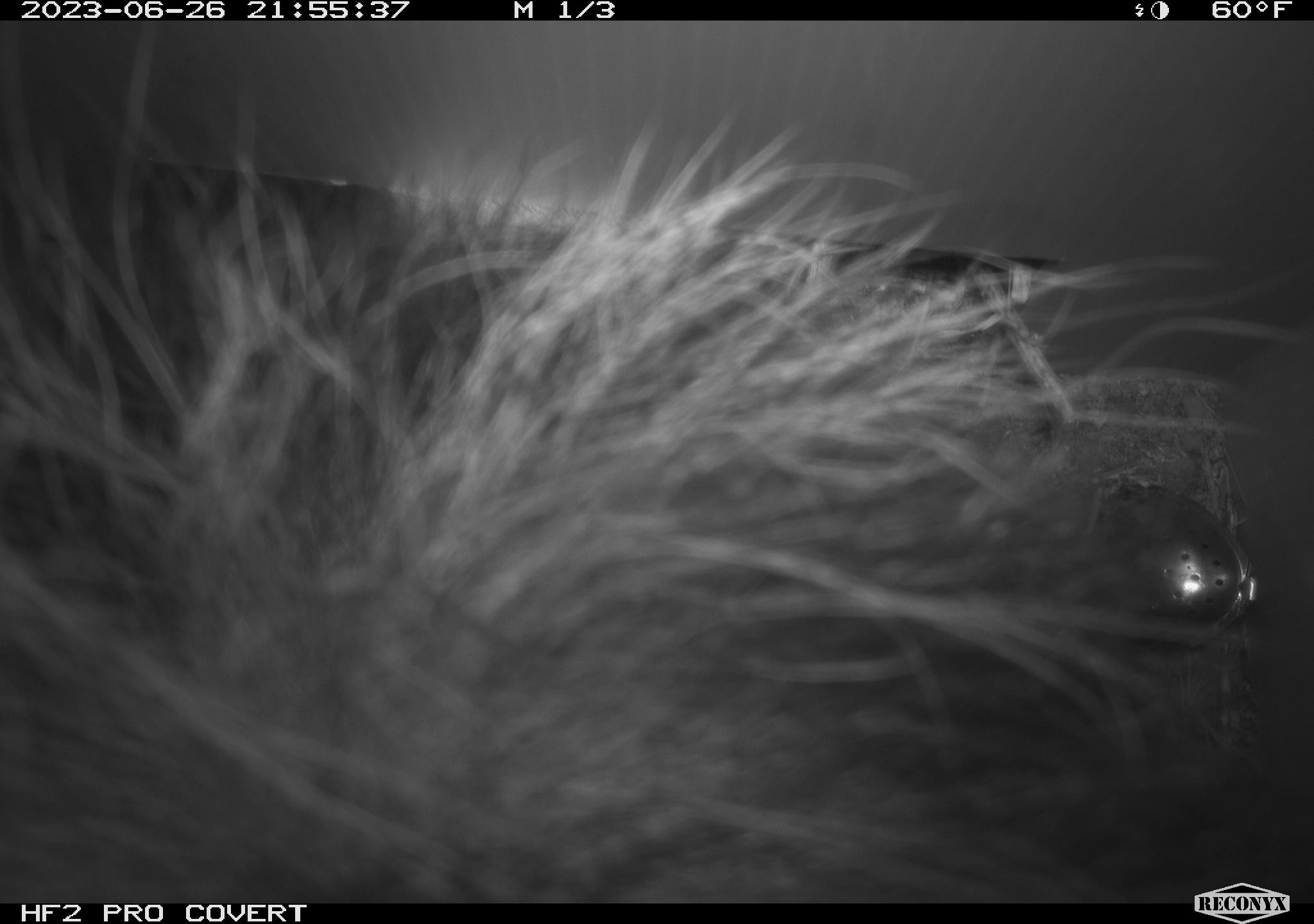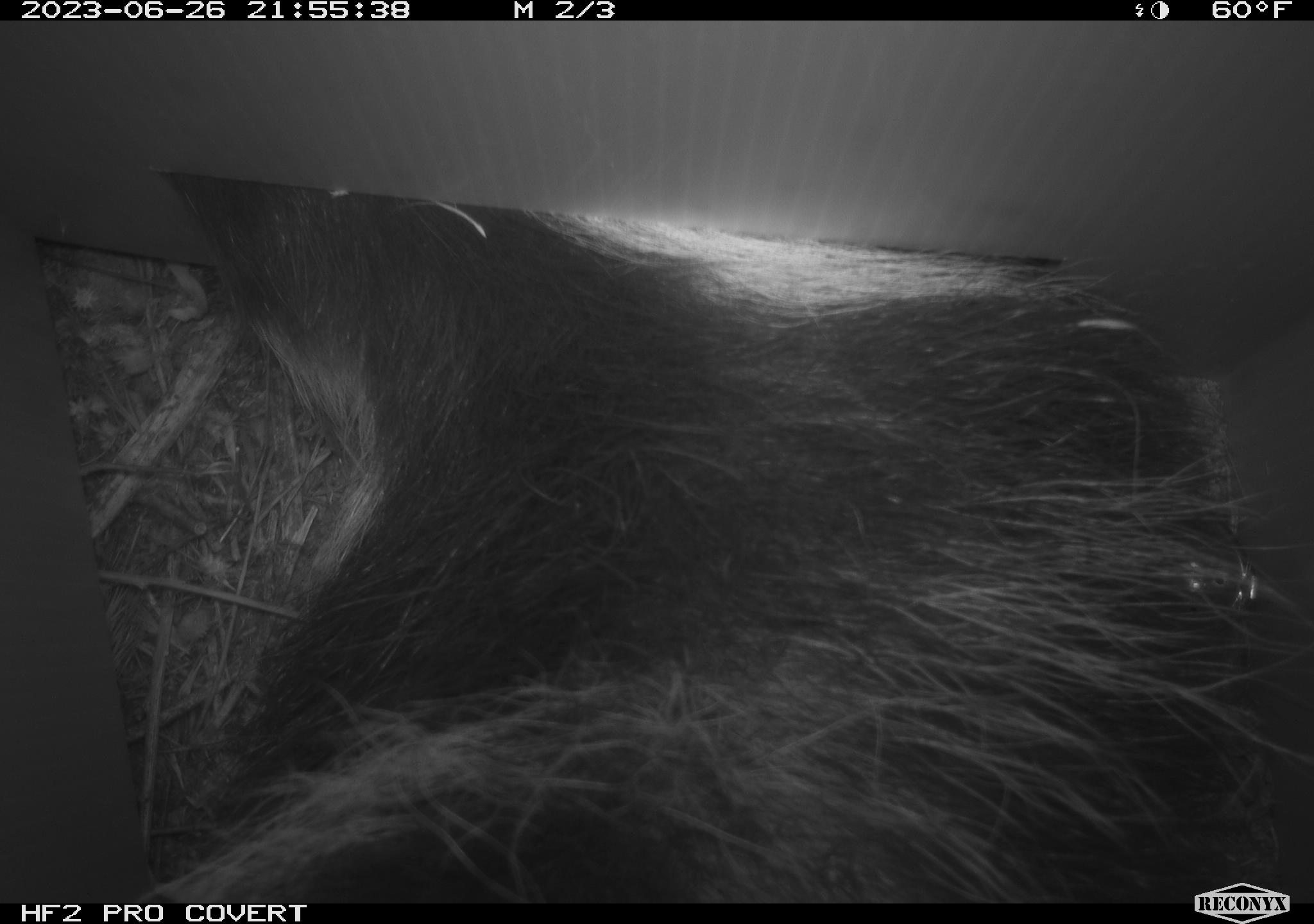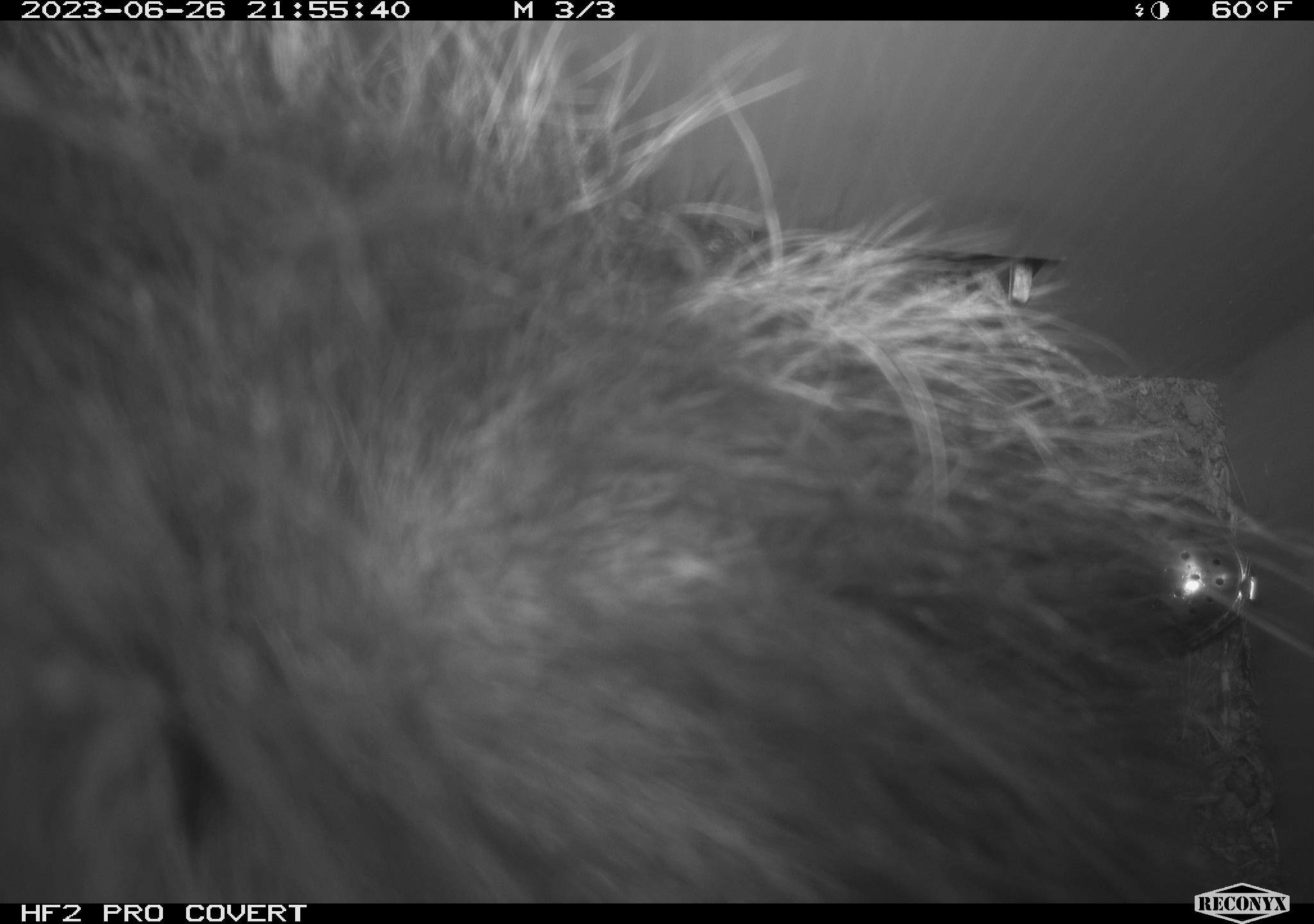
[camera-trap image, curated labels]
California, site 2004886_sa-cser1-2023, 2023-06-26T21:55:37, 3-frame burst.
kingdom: Animalia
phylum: Chordata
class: Mammalia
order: Carnivora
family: Mephitidae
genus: Mephitis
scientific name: Mephitis mephitis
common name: striped skunk